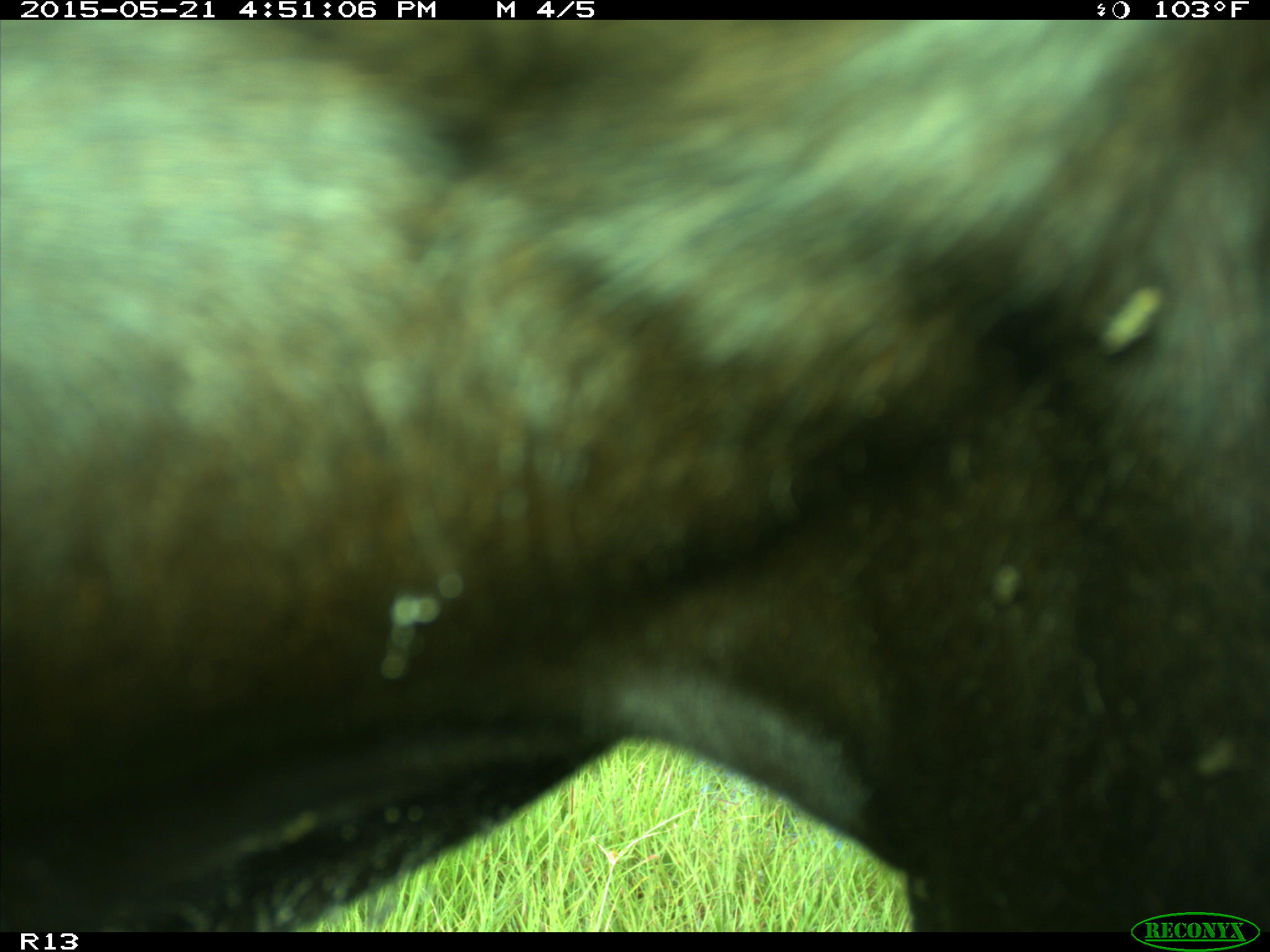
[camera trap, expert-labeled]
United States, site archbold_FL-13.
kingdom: Animalia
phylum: Chordata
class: Mammalia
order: Artiodactyla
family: Bovidae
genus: Bos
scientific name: Bos taurus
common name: domestic cow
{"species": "Bos taurus (domestic cow)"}